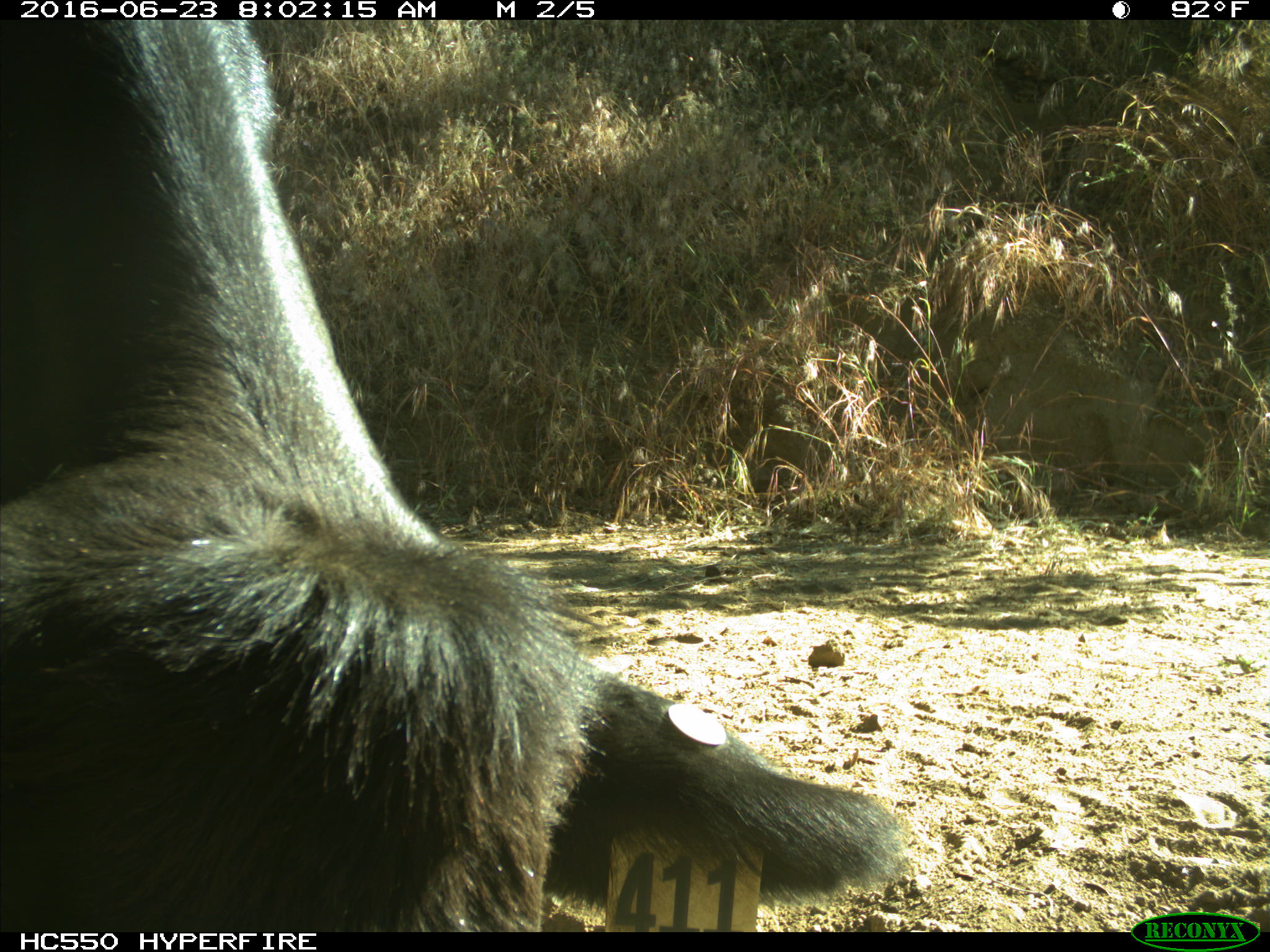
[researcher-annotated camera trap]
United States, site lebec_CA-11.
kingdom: Animalia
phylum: Chordata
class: Mammalia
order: Artiodactyla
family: Bovidae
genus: Bos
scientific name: Bos taurus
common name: domestic cow